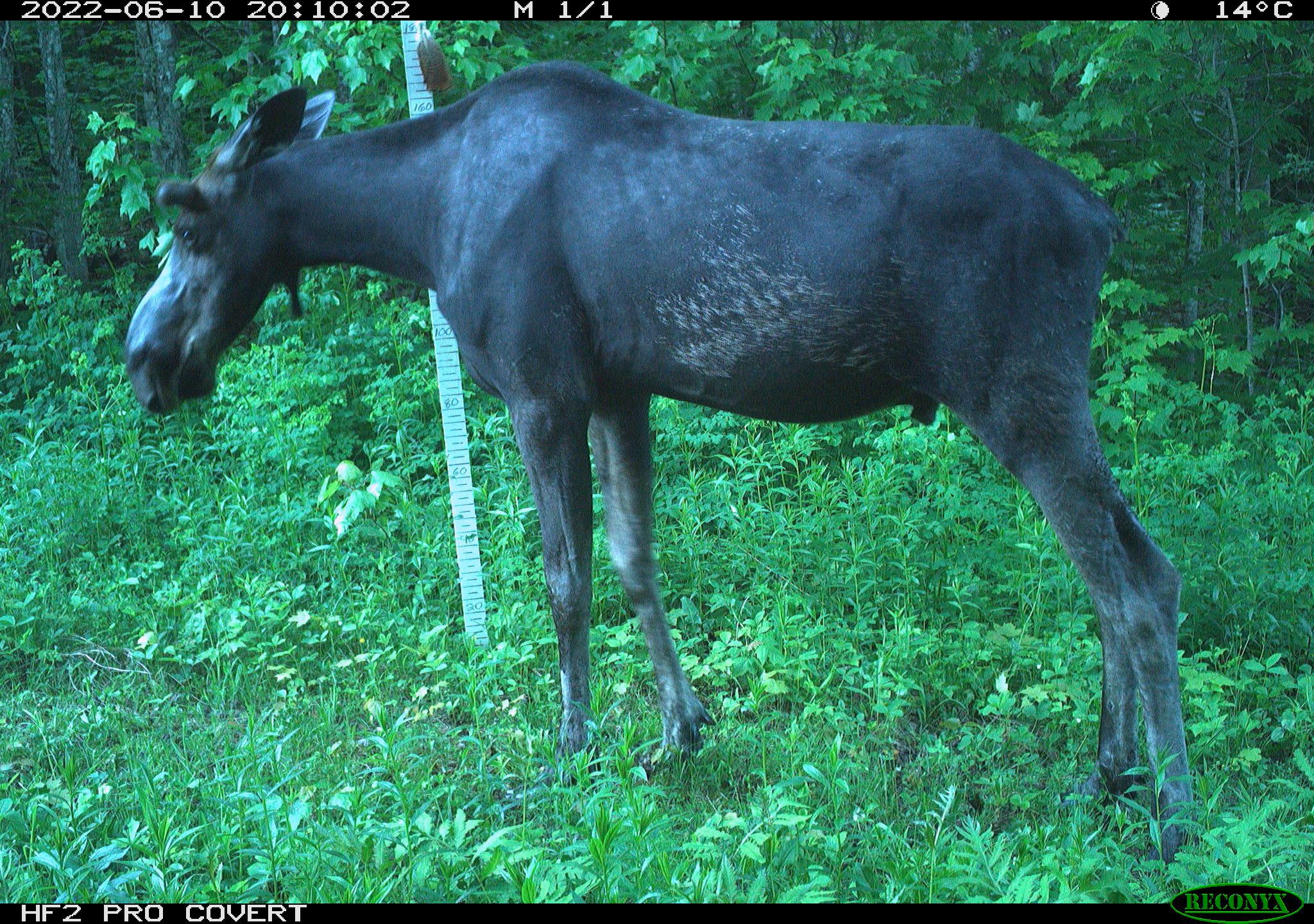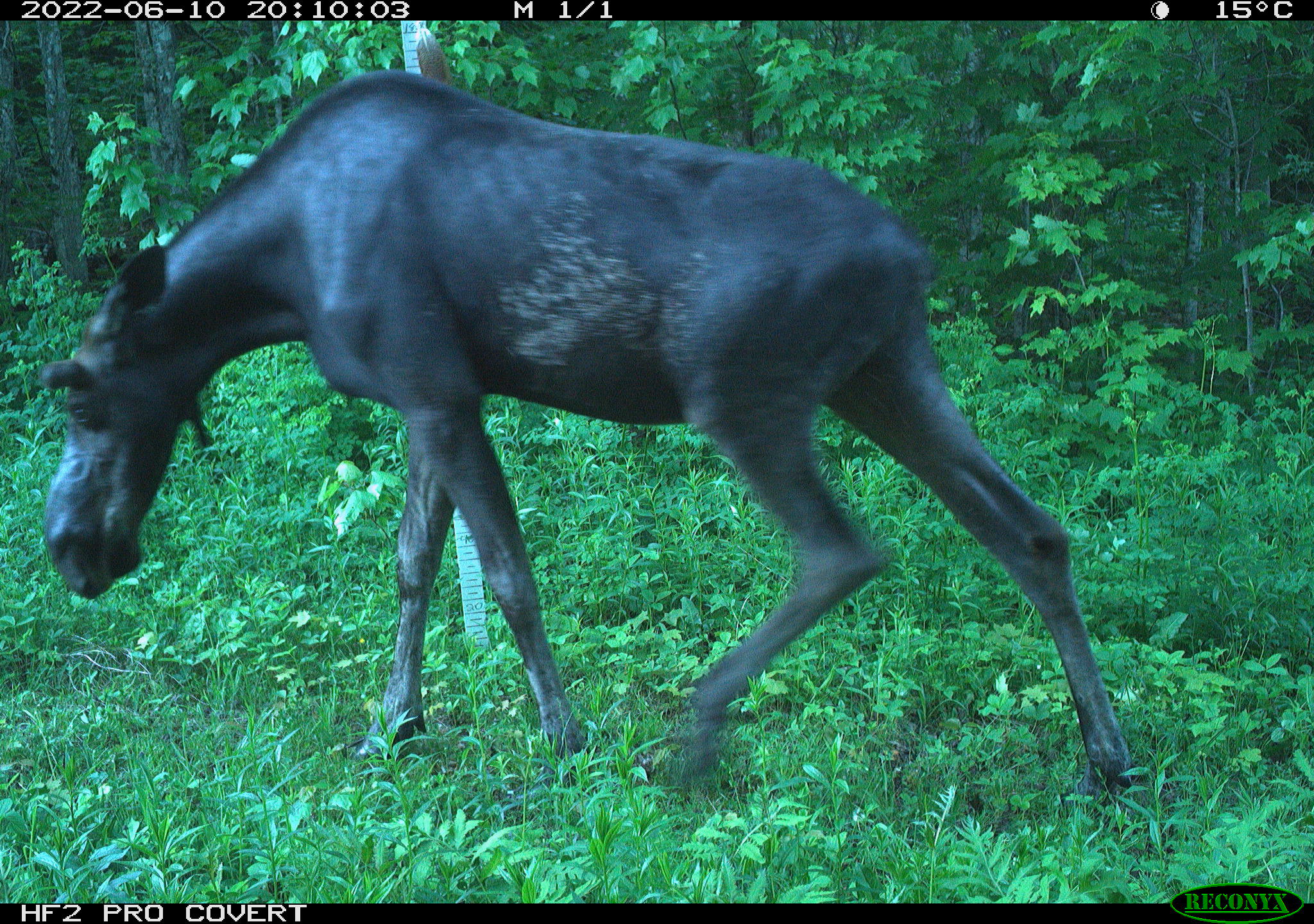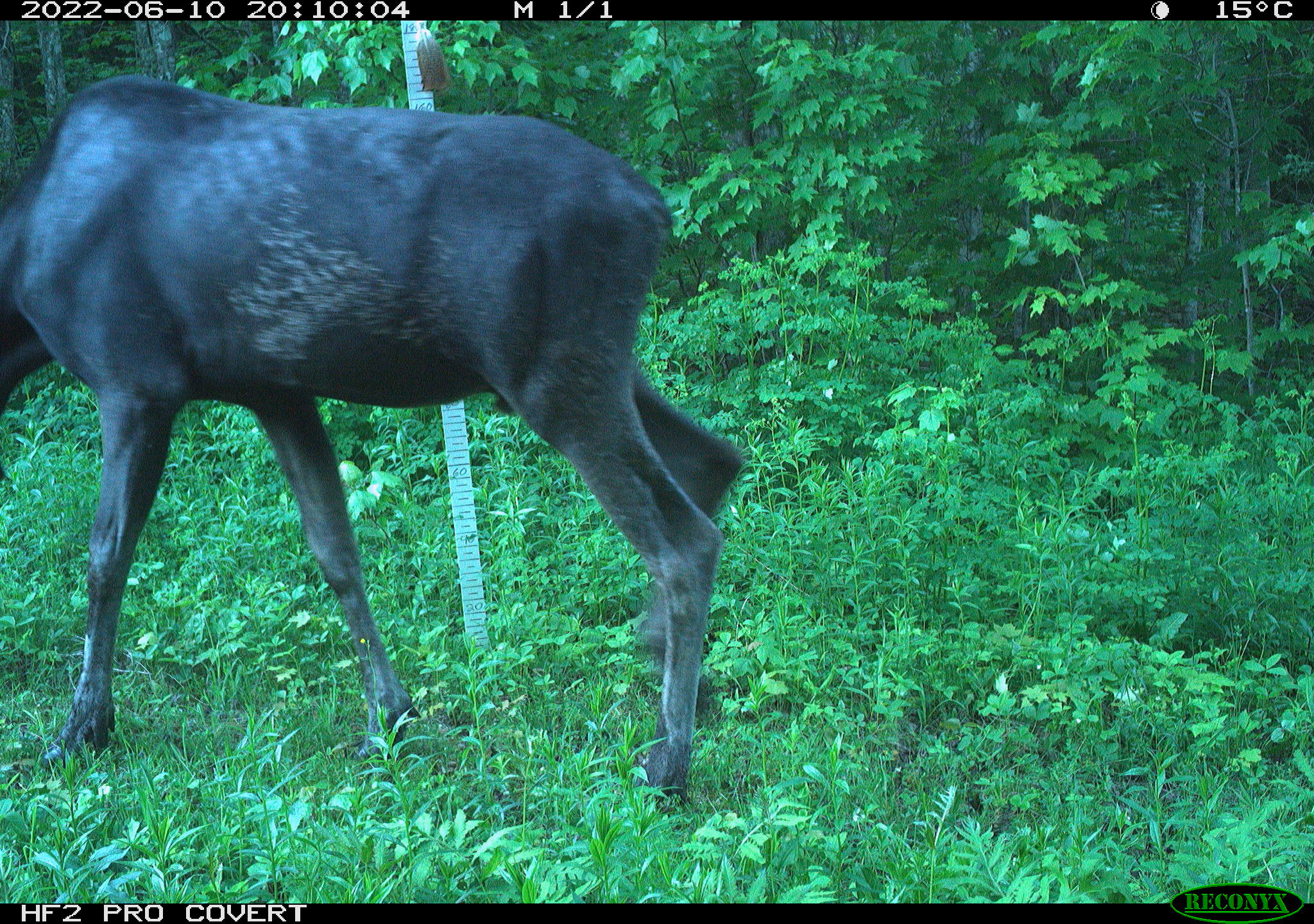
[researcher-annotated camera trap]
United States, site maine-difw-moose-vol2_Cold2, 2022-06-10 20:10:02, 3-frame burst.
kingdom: Animalia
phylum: Chordata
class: Mammalia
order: Artiodactyla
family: Cervidae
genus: Alces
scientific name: Alces alces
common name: moose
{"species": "moose (Alces alces)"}